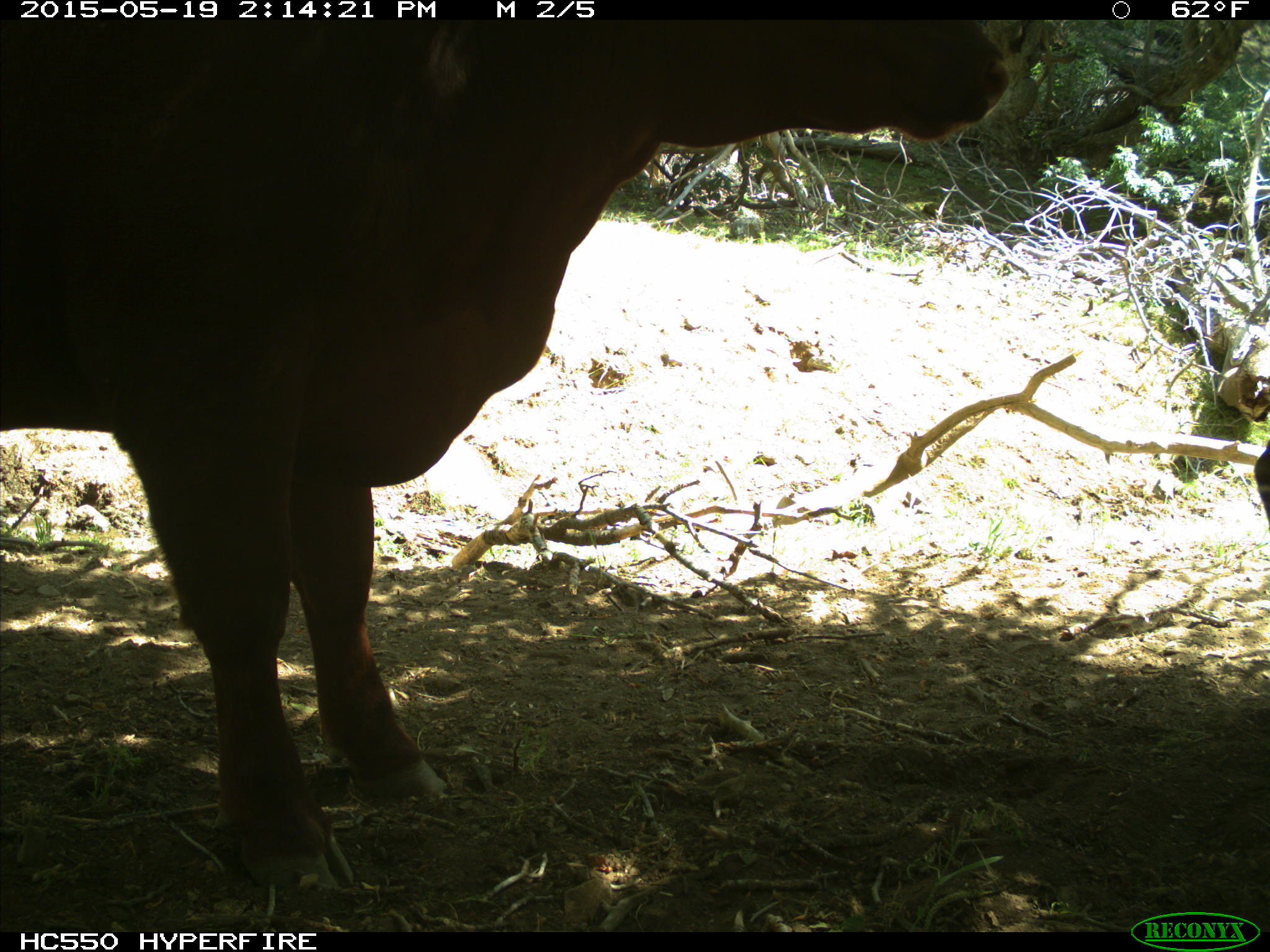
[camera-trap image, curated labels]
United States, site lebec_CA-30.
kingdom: Animalia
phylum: Chordata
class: Mammalia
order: Artiodactyla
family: Bovidae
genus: Bos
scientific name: Bos taurus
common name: domestic cow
Bos taurus (domestic cow).